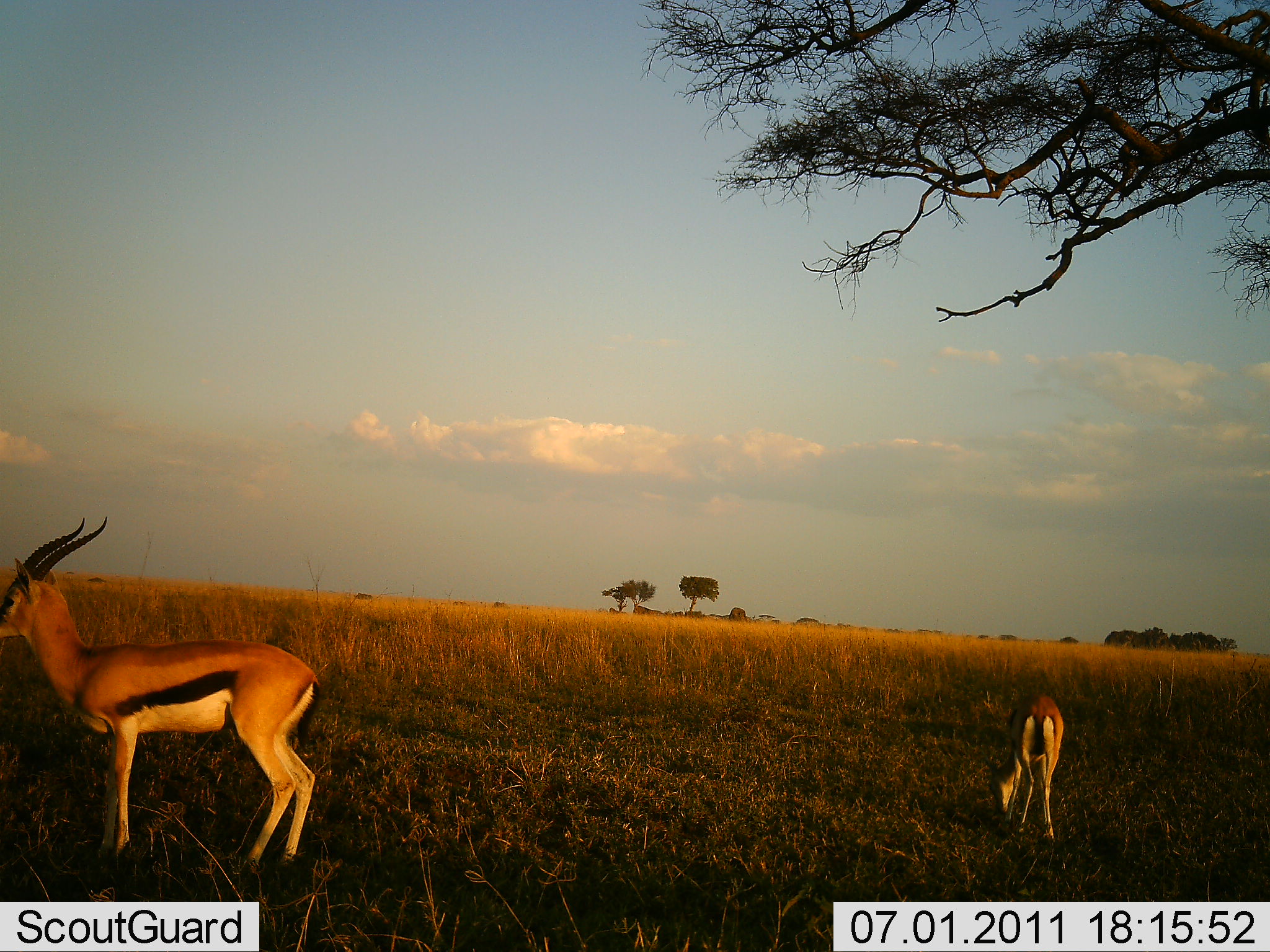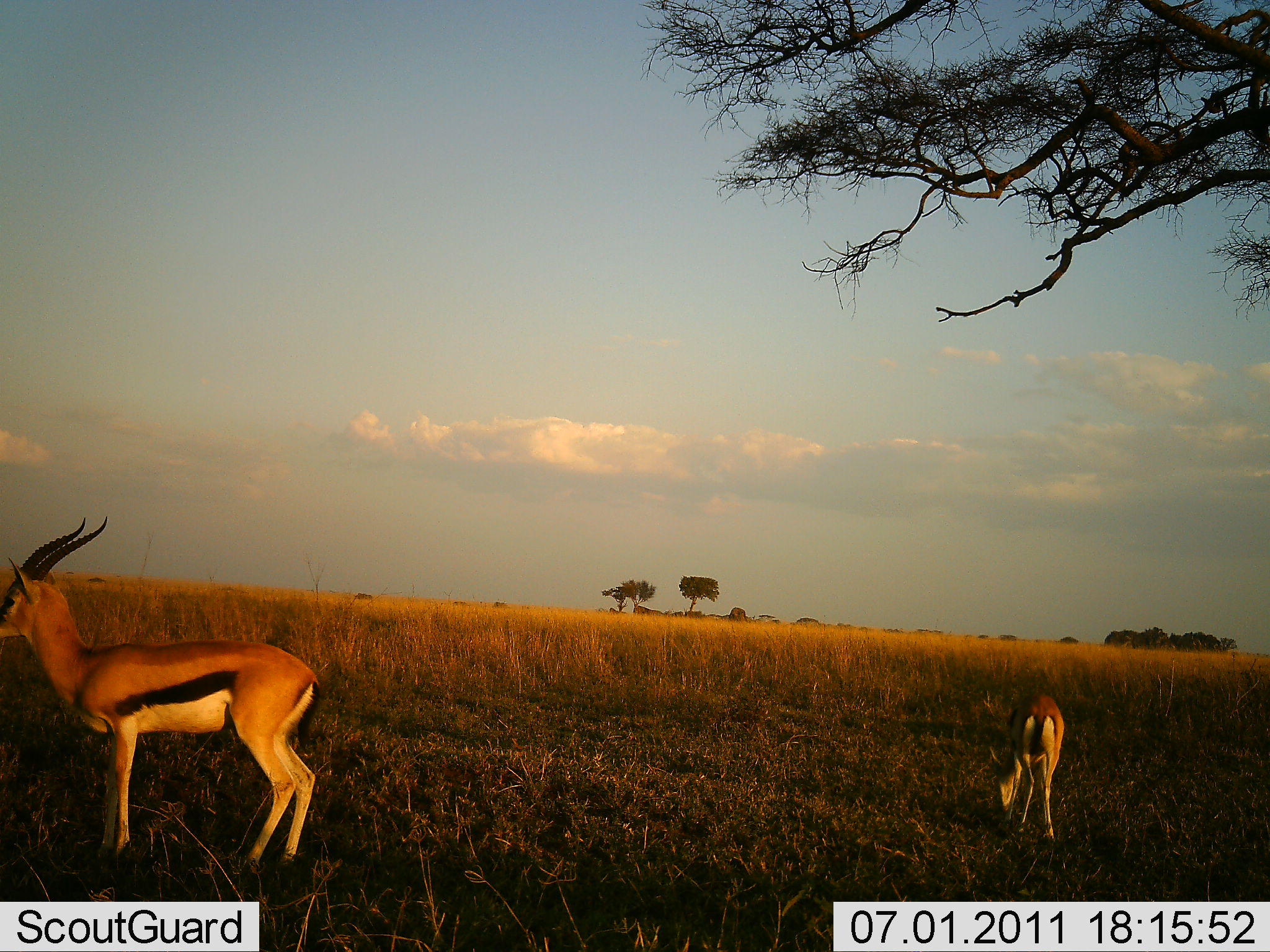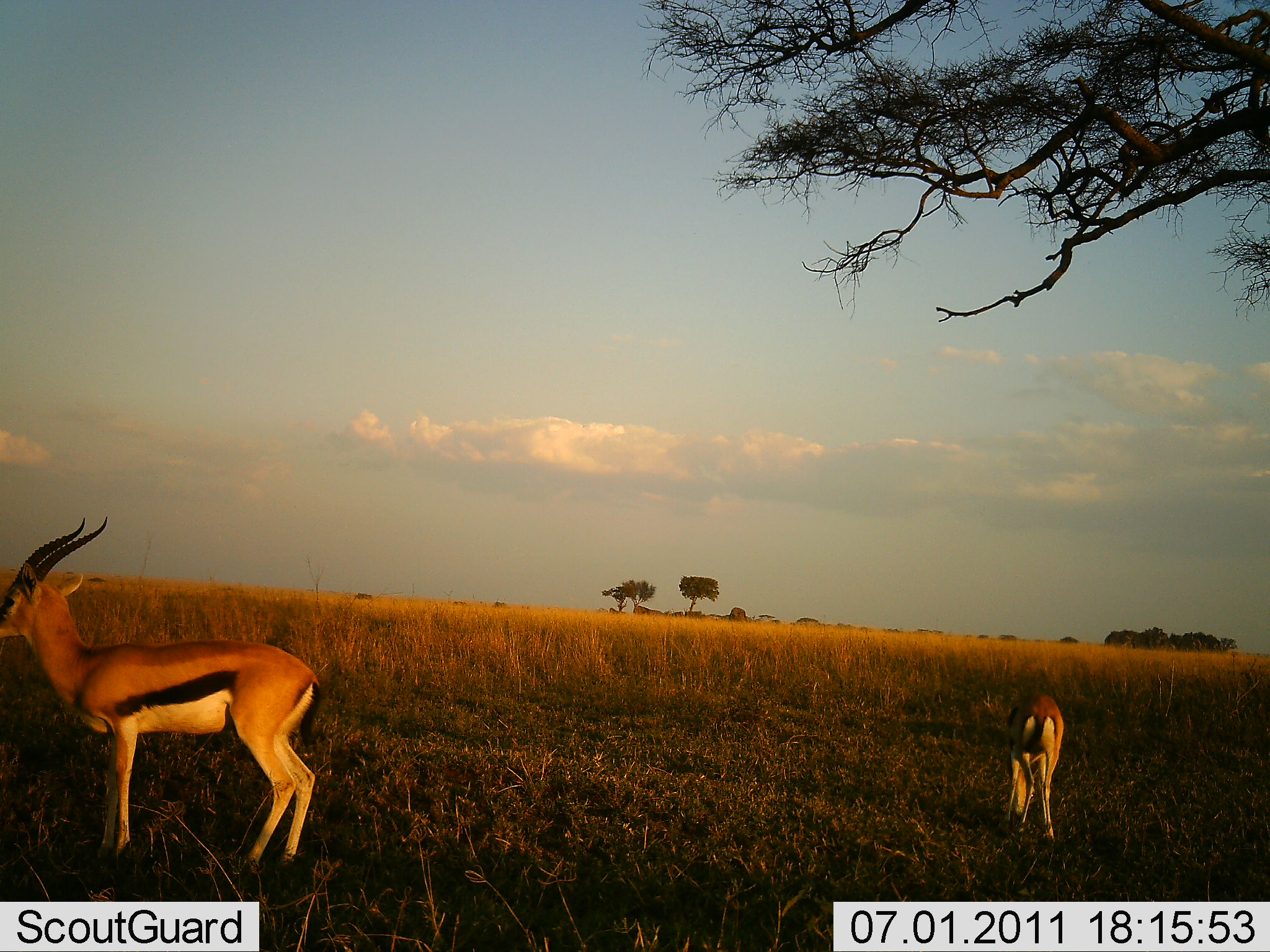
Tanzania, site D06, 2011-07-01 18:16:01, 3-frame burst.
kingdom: Animalia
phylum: Chordata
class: Mammalia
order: Artiodactyla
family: Bovidae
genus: Eudorcas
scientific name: Eudorcas thomsonii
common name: thomson's gazelle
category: gazellethomsons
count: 2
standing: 100%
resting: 0%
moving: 0%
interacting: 0%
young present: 27%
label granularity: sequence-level